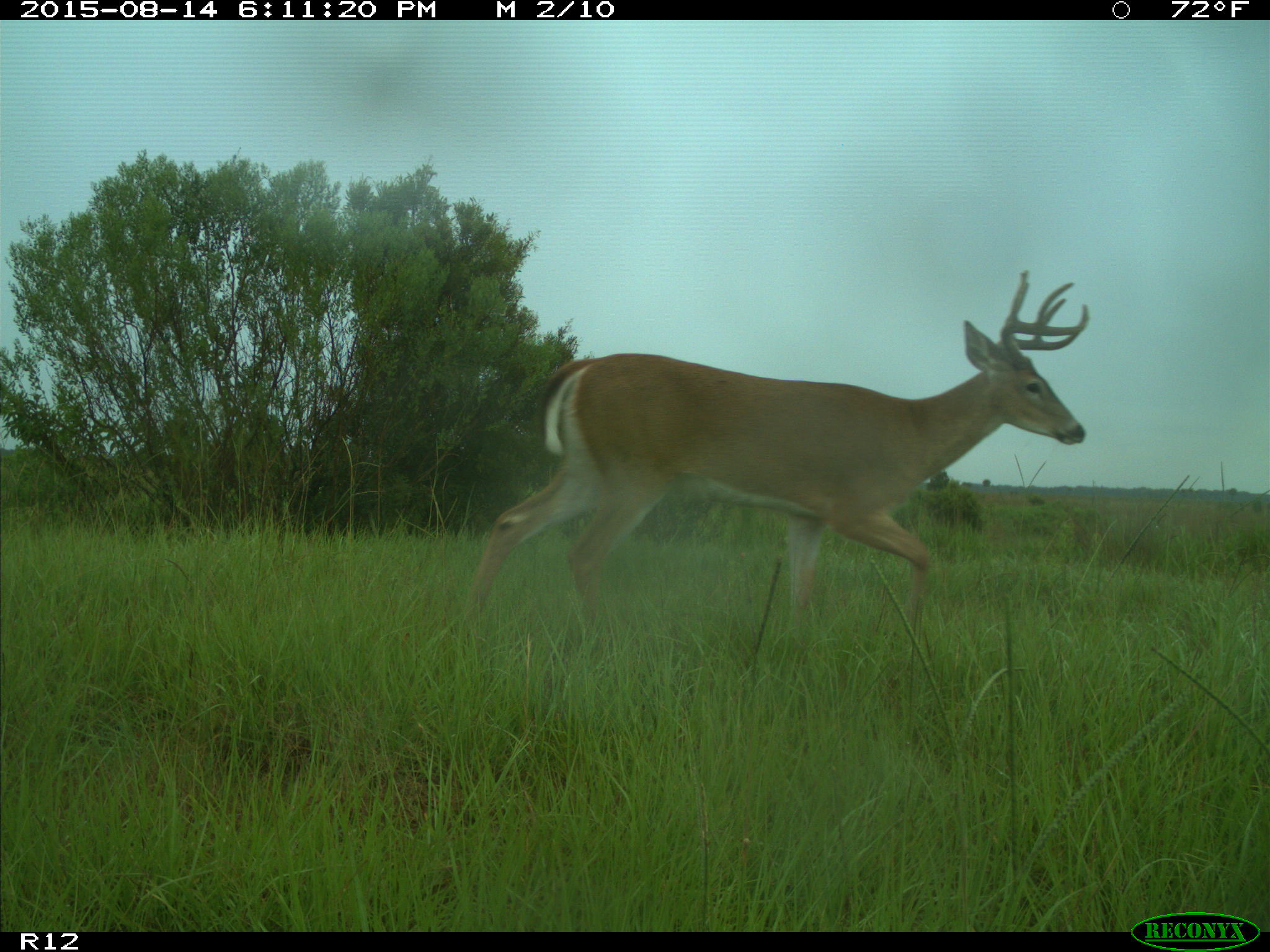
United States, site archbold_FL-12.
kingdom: Animalia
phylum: Chordata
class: Mammalia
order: Artiodactyla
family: Cervidae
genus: Odocoileus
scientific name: Odocoileus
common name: deer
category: unidentified deer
Unidentified deer (deer) (Odocoileus).